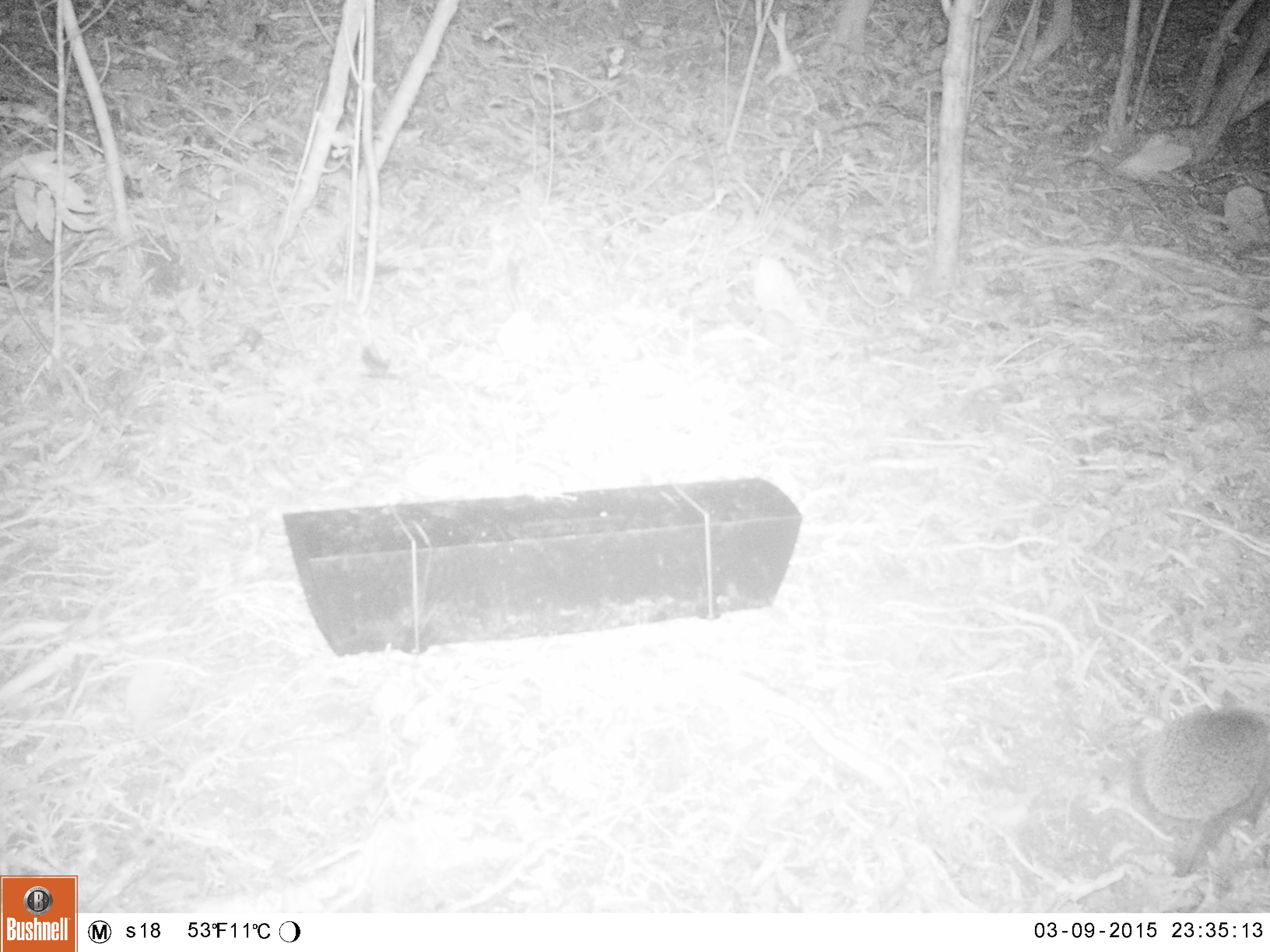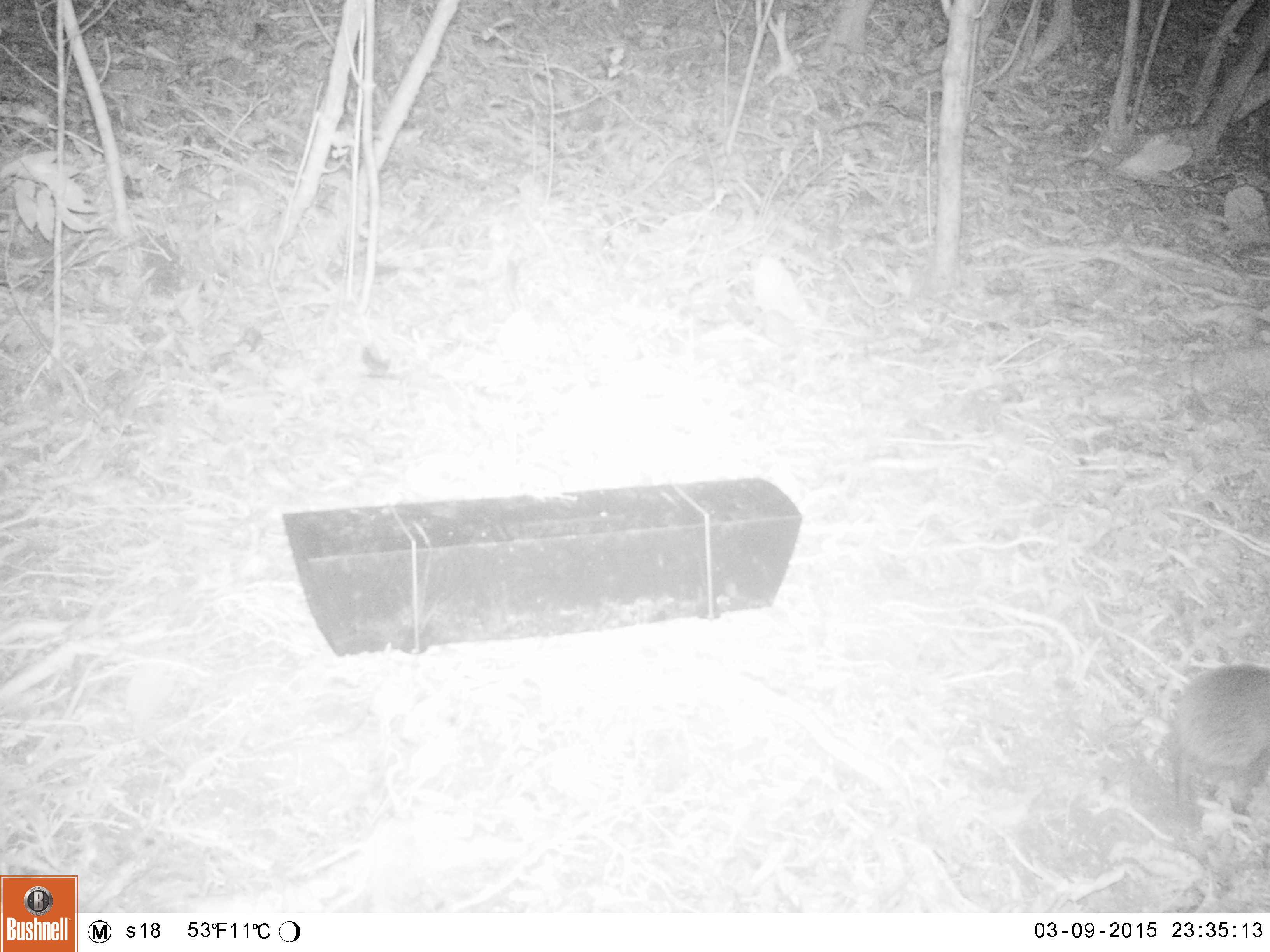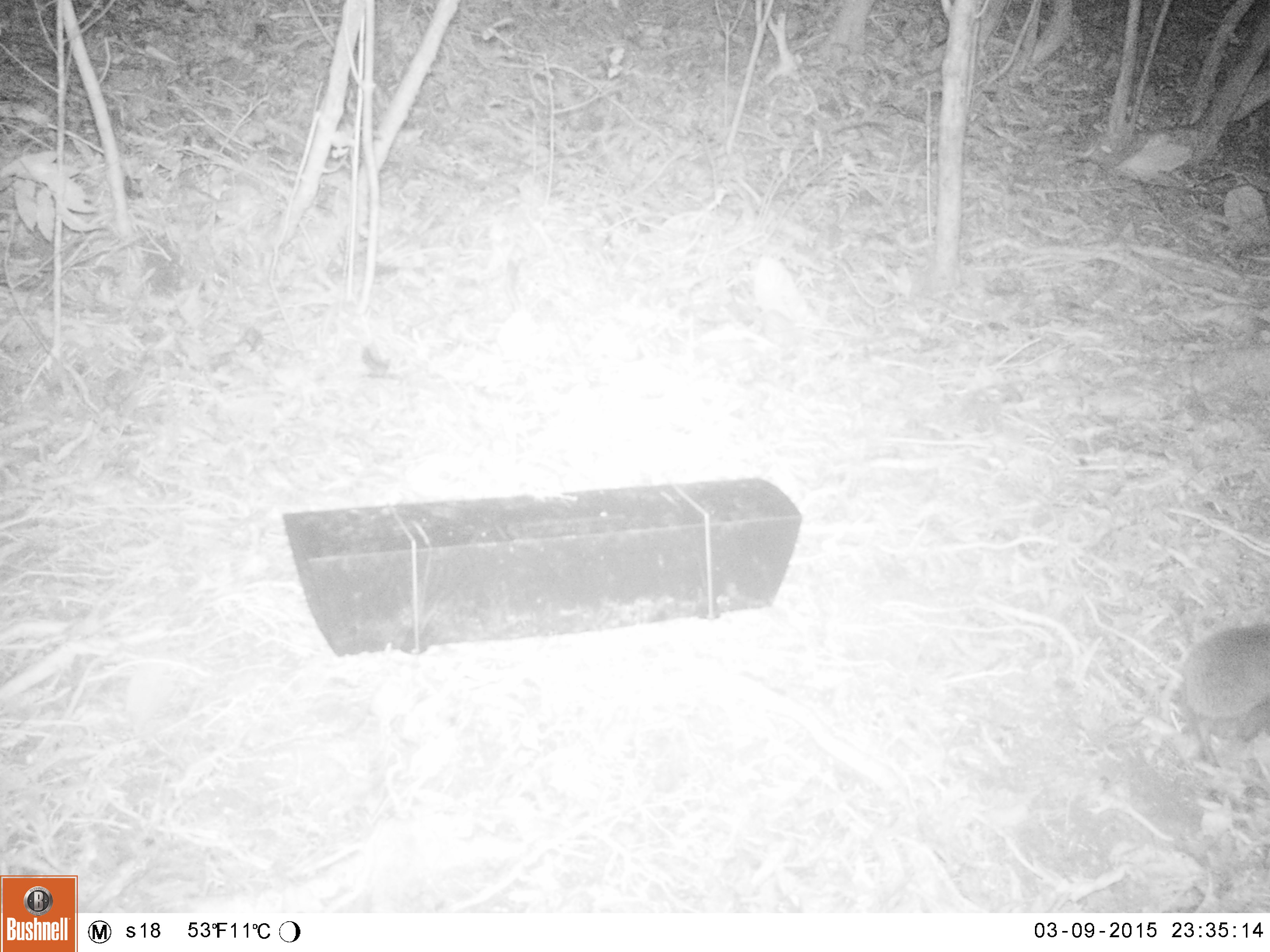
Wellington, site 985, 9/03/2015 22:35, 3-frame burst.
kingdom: Animalia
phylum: Chordata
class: Mammalia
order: Eulipotyphla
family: Erinaceidae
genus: Erinaceus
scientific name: Erinaceus europaeus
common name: hedgehog